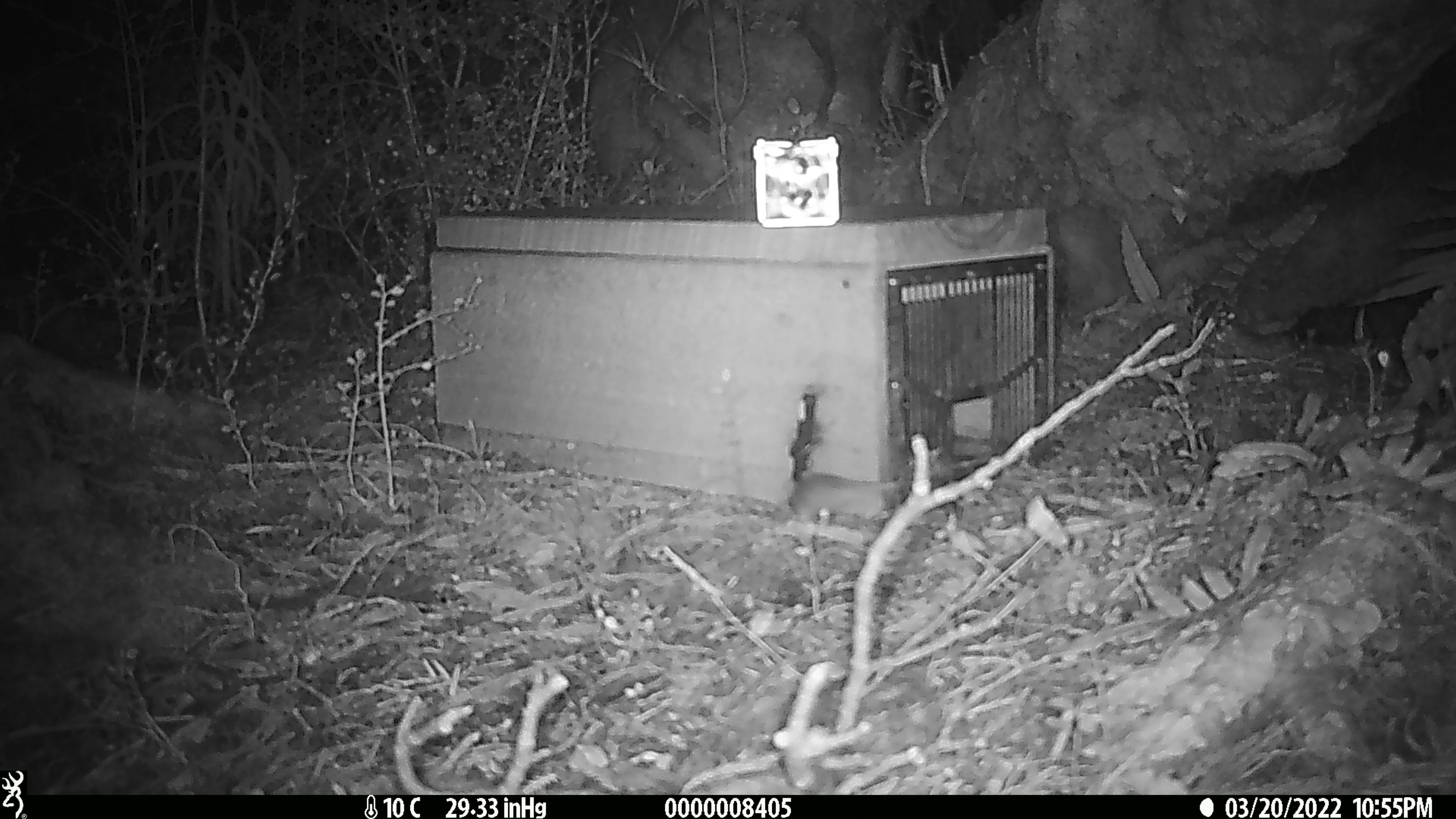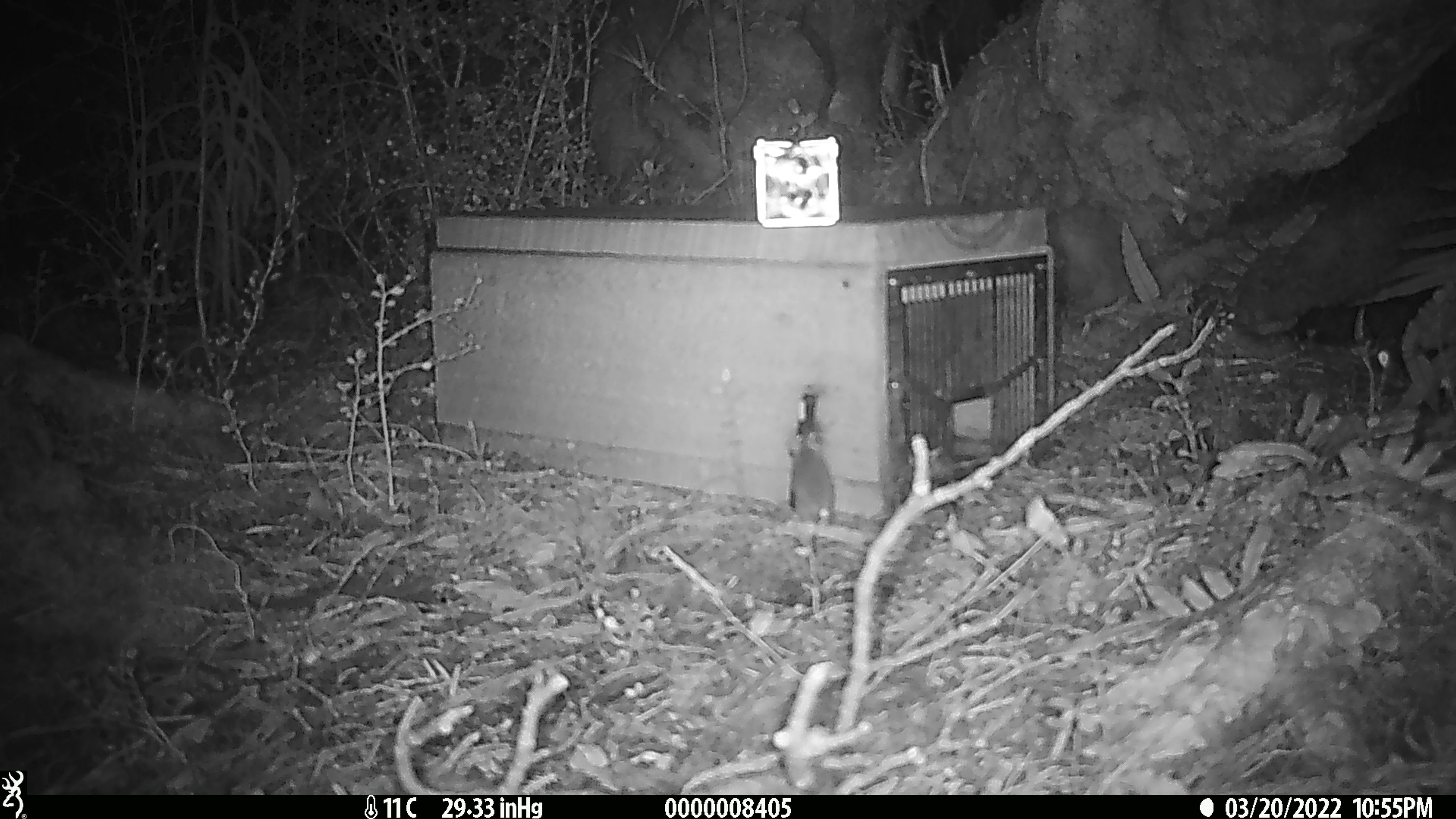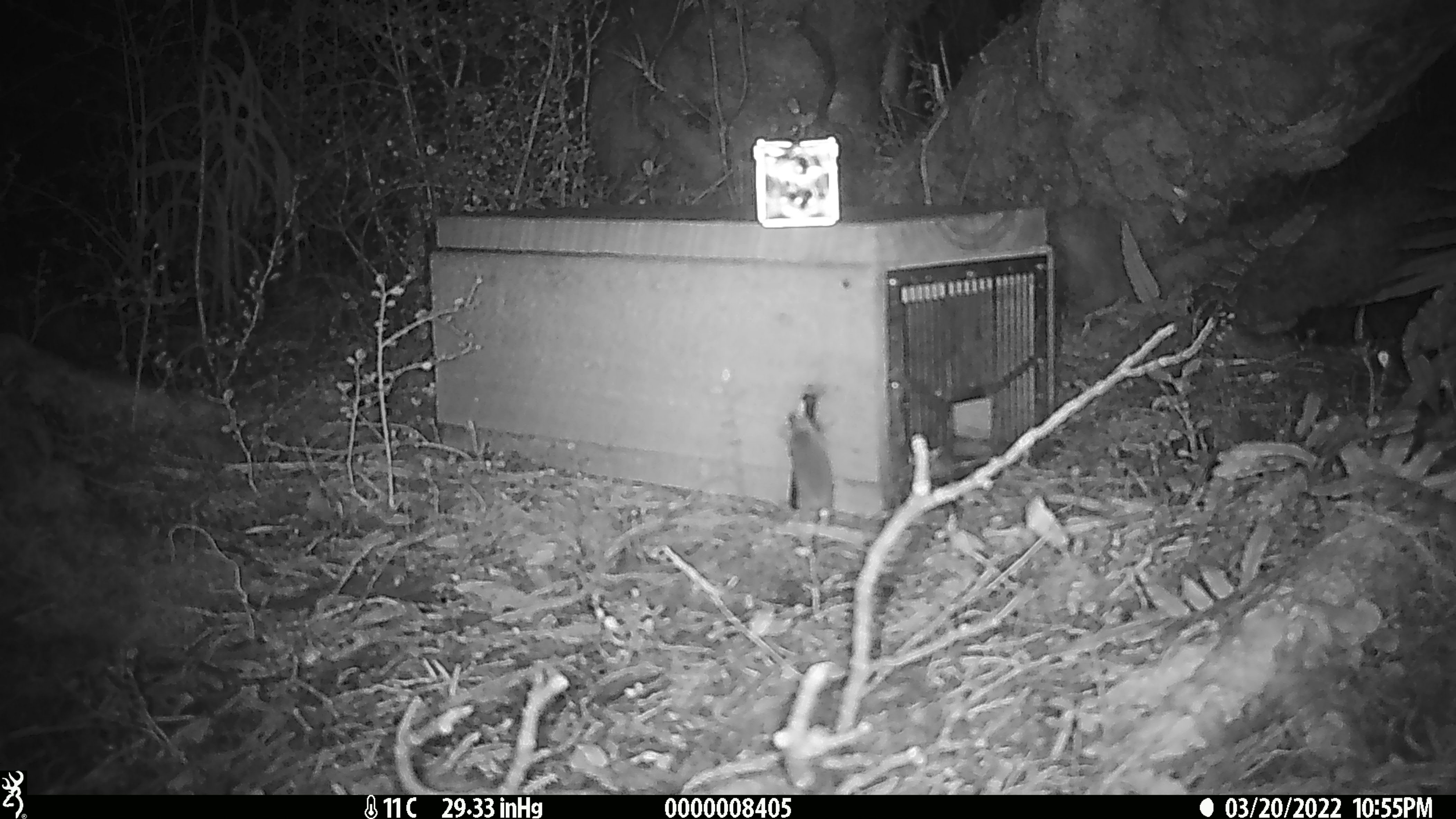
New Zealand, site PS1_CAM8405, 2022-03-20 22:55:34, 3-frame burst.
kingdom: Animalia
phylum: Chordata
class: Mammalia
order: Rodentia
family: Muridae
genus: Mus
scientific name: Mus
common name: mouse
Mouse (Mus).